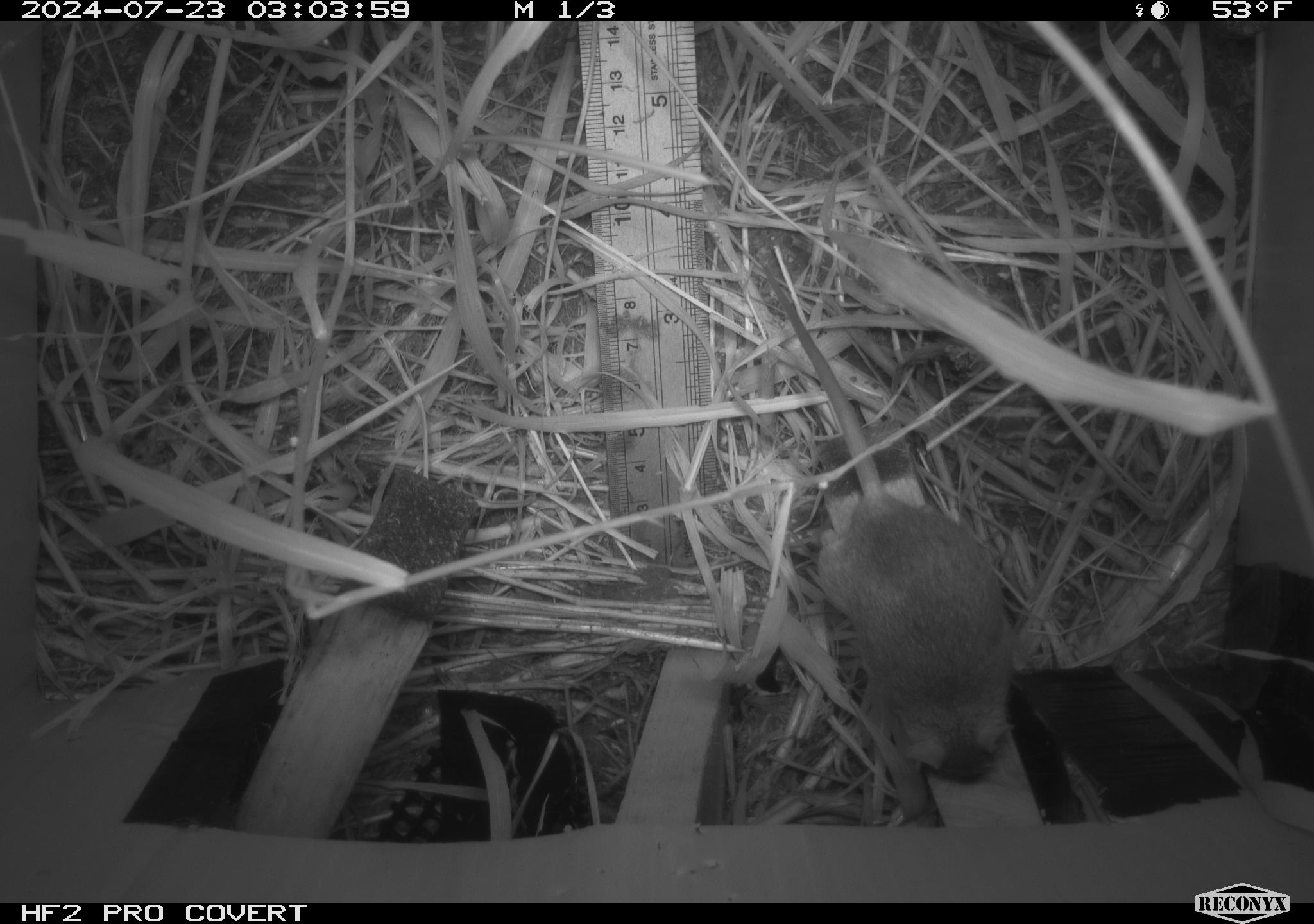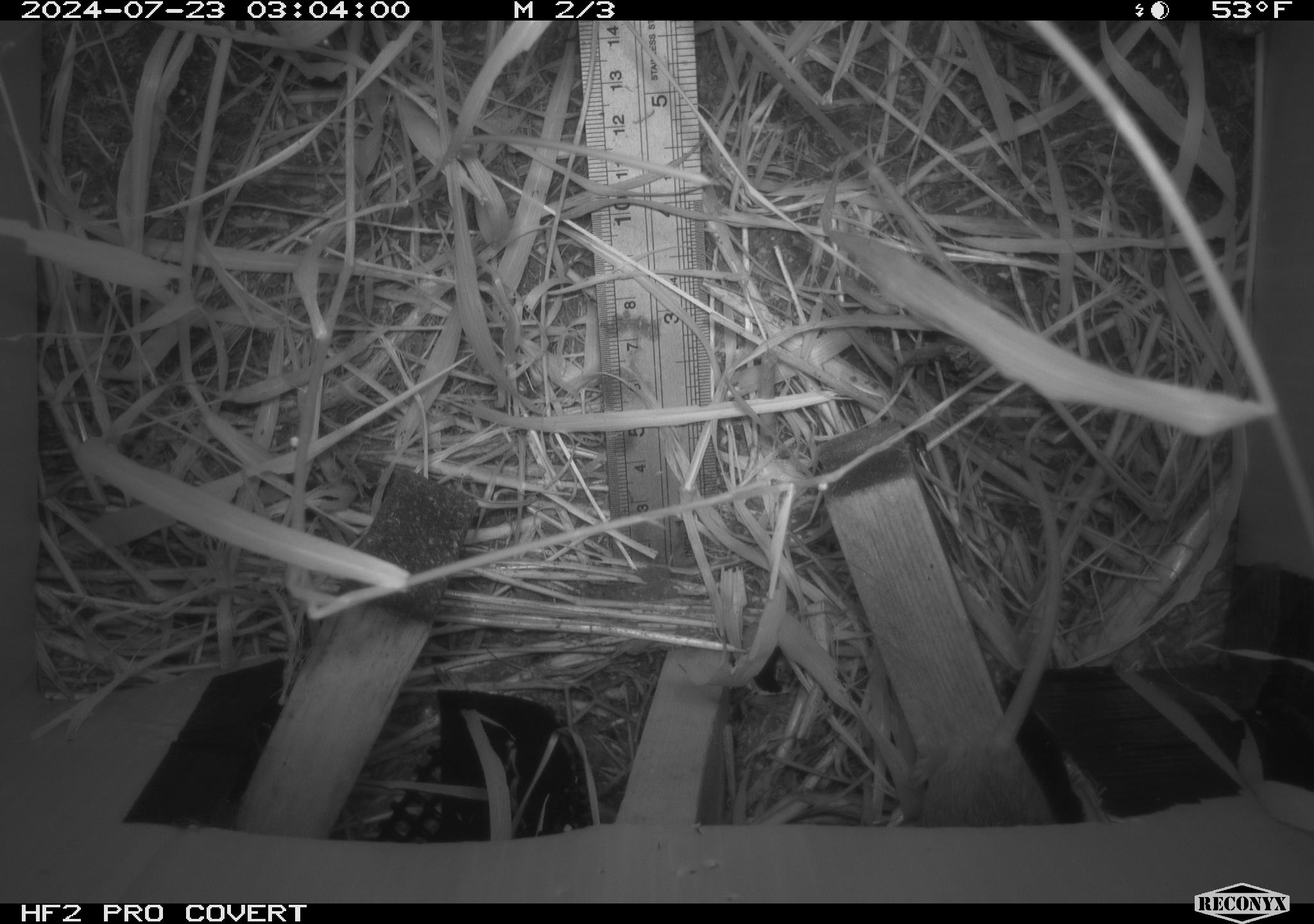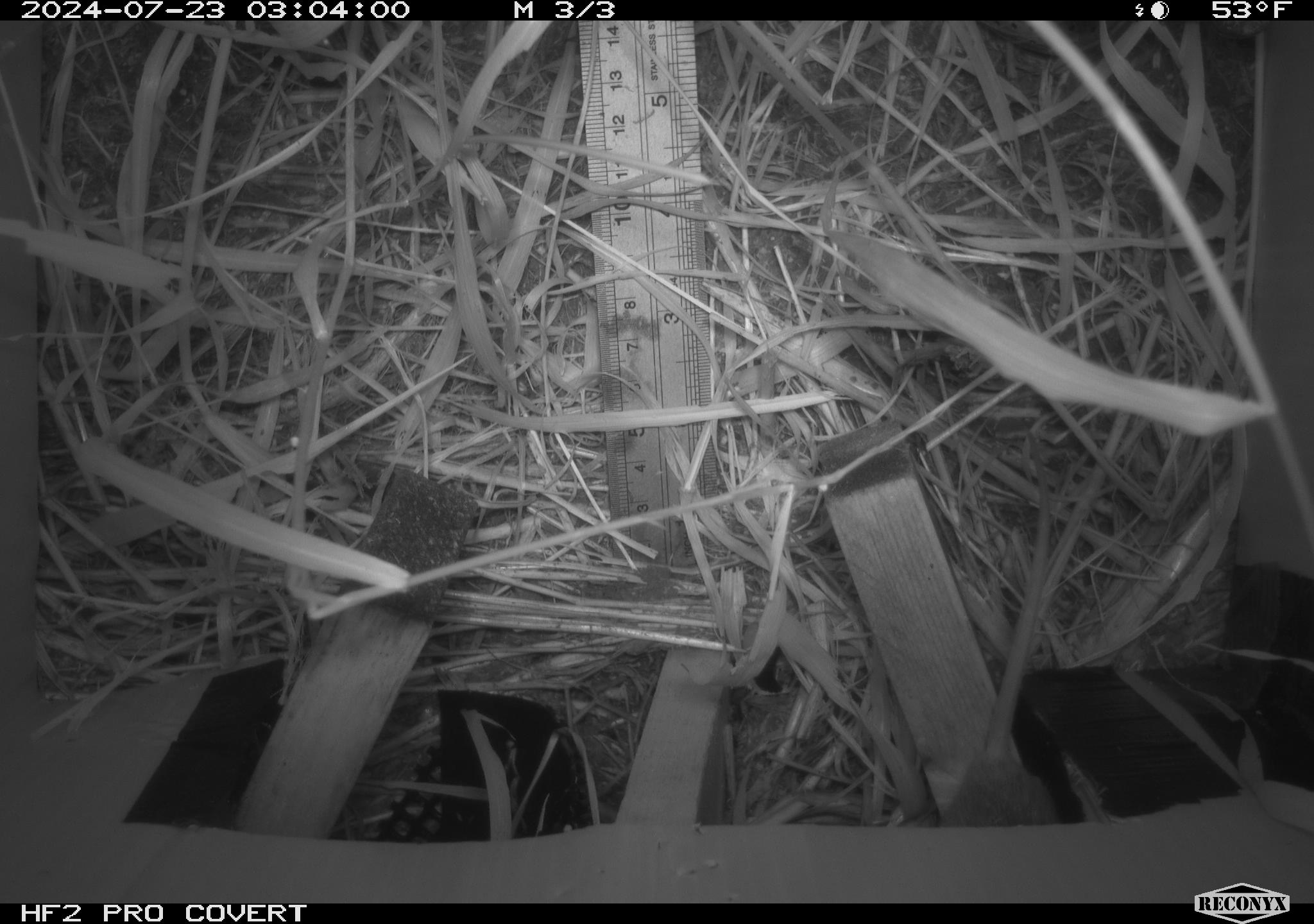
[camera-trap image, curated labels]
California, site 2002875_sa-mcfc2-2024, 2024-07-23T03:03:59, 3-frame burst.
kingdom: Animalia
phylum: Chordata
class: Mammalia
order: Rodentia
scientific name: Rodentia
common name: rodent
Rodent (Rodentia).